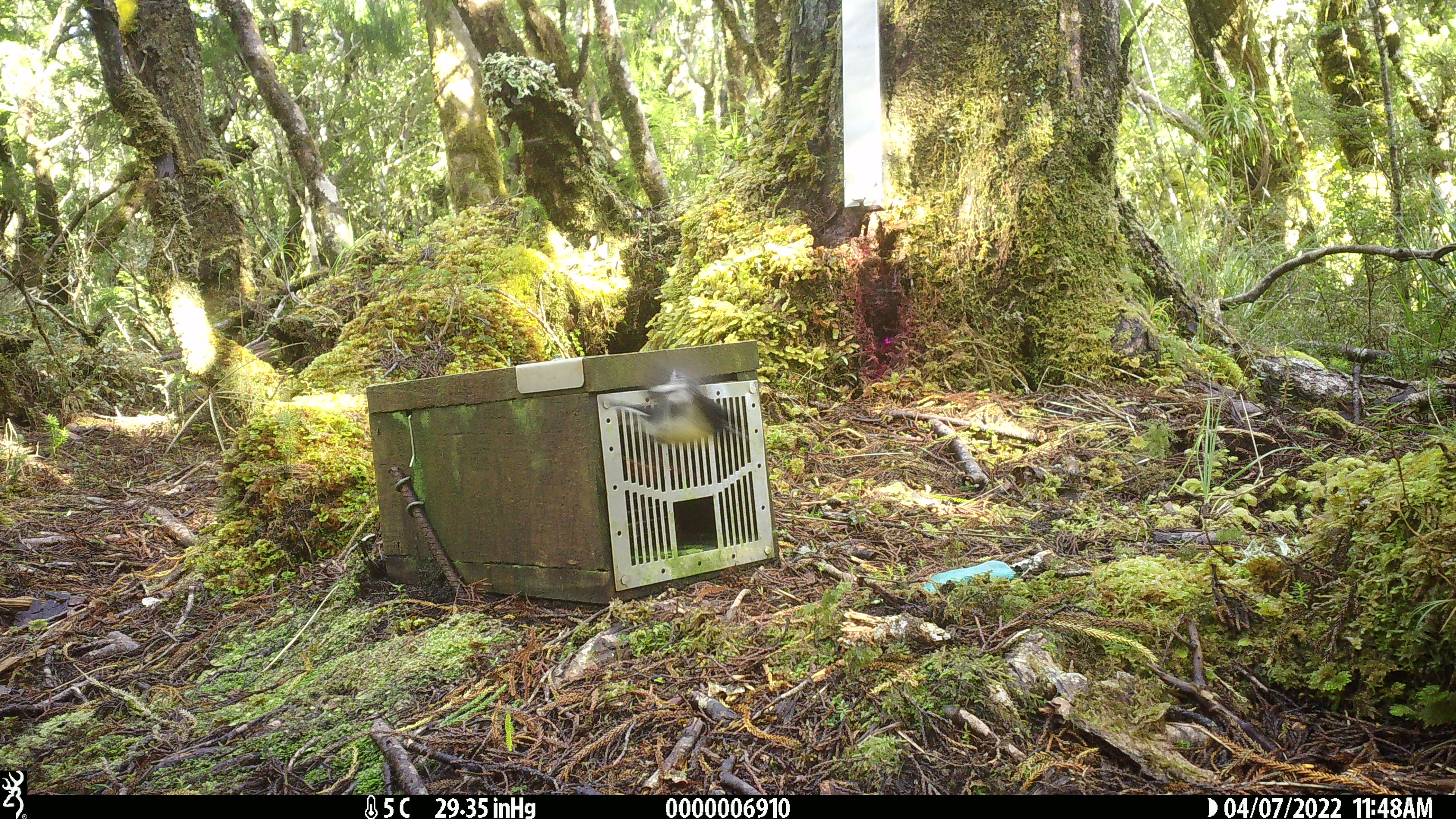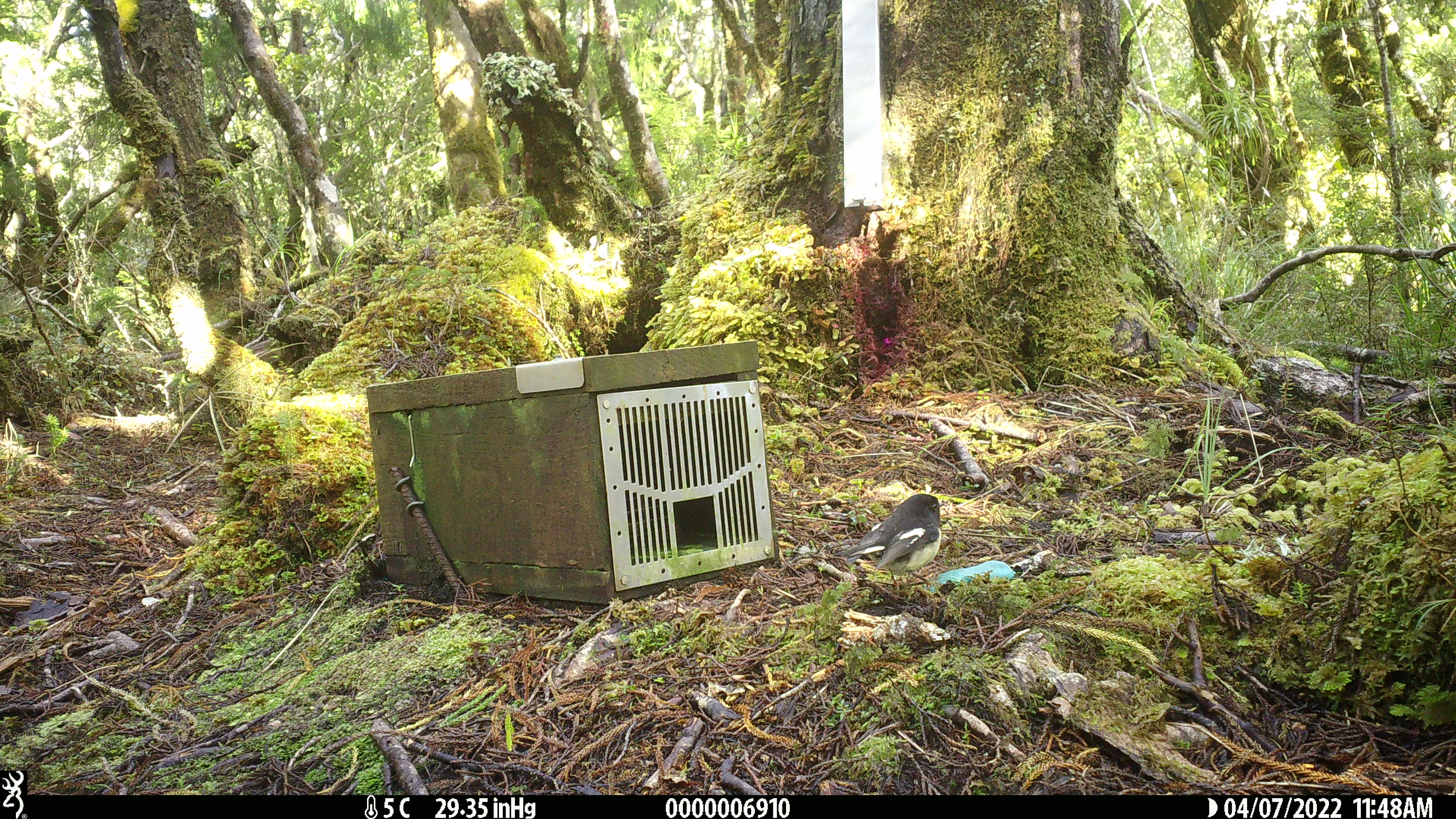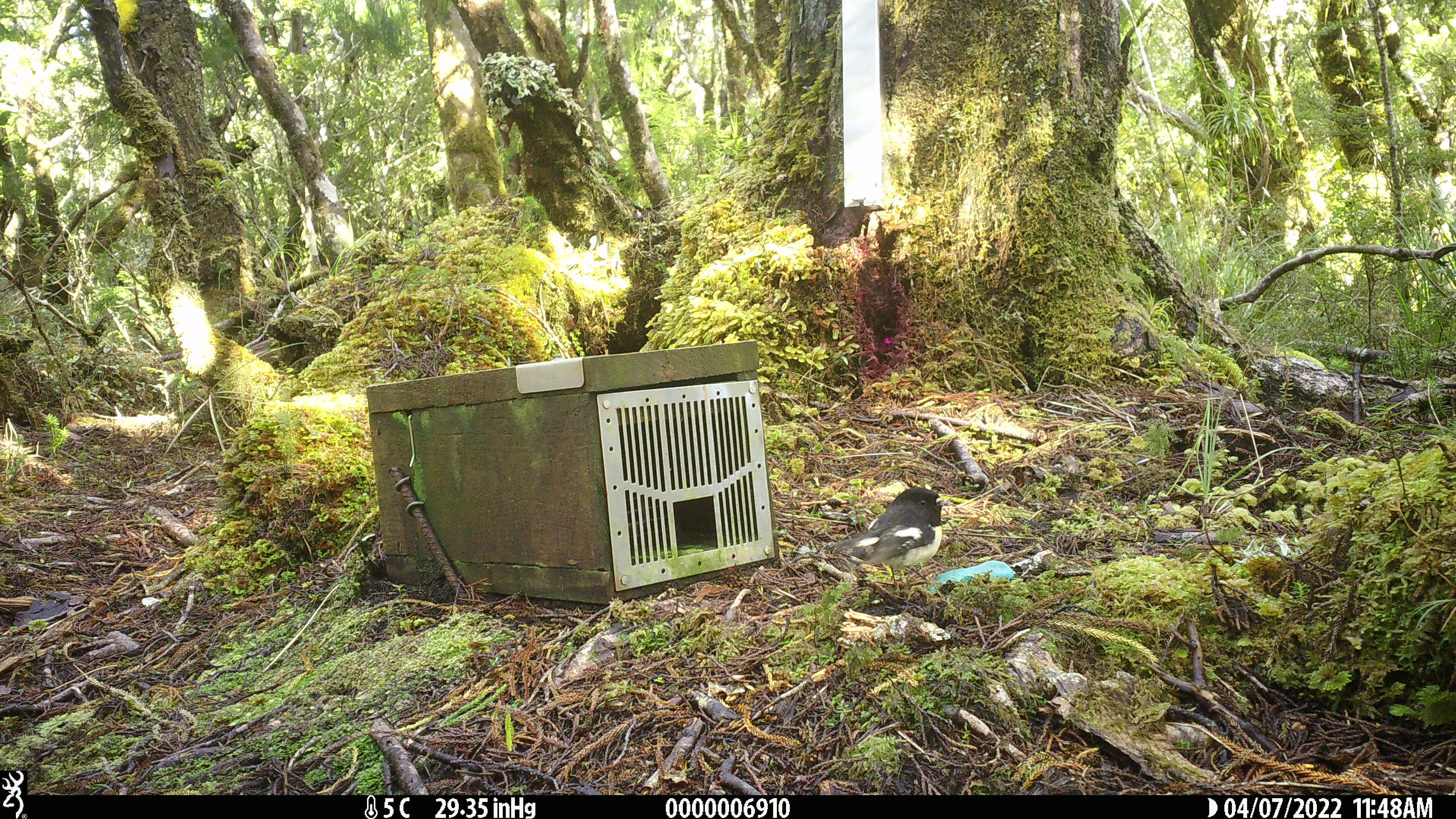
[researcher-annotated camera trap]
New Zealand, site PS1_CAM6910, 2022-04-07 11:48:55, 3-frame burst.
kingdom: Animalia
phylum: Chordata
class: Aves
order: Passeriformes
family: Petroicidae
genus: Petroica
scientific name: Petroica macrocephala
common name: tomtit